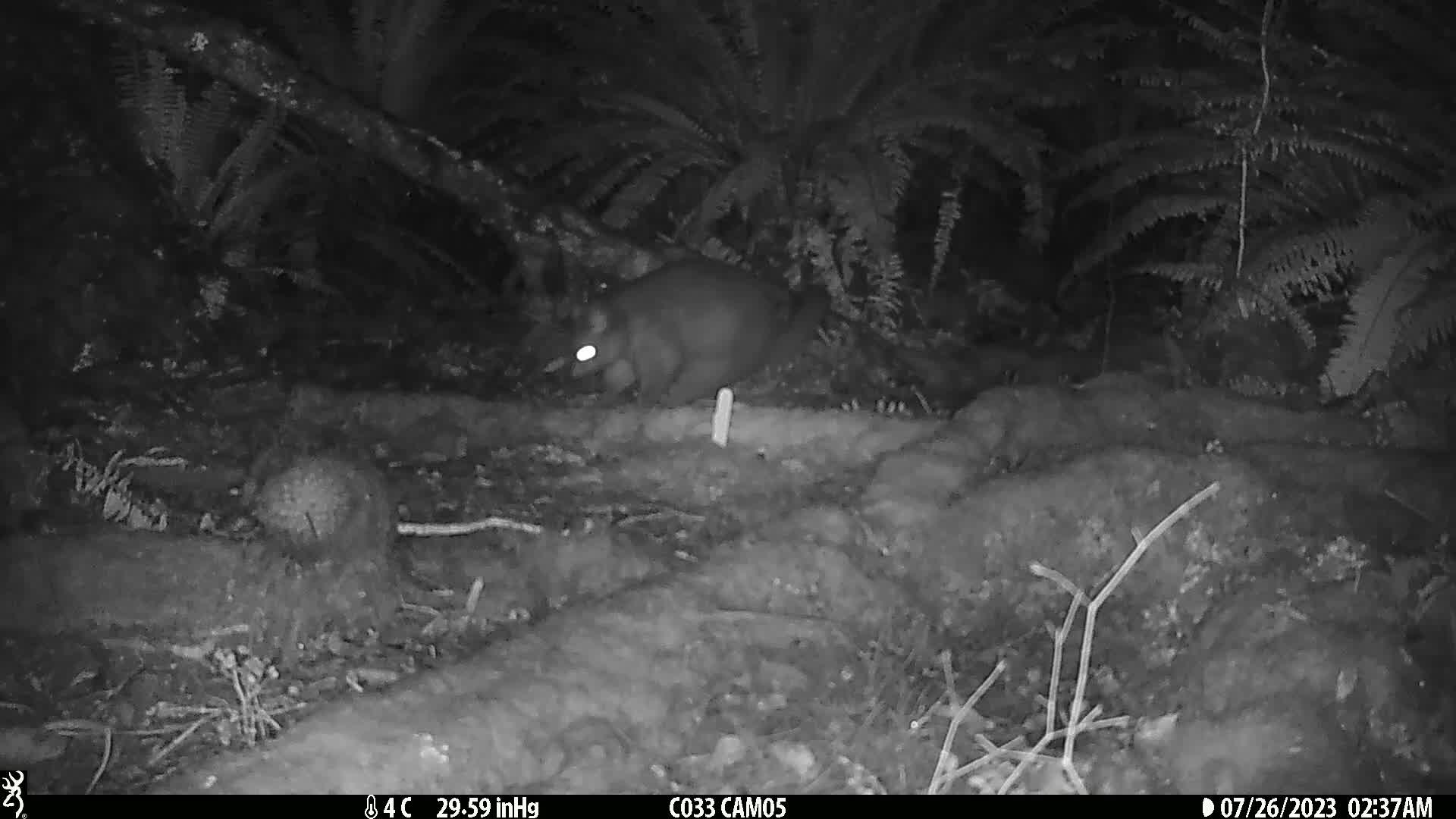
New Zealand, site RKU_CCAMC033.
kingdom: Animalia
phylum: Chordata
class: Mammalia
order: Diprotodontia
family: Phalangeridae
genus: Trichosurus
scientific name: Trichosurus vulpecula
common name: common brushtail possum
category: possum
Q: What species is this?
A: Possum (common brushtail possum) (Trichosurus vulpecula).